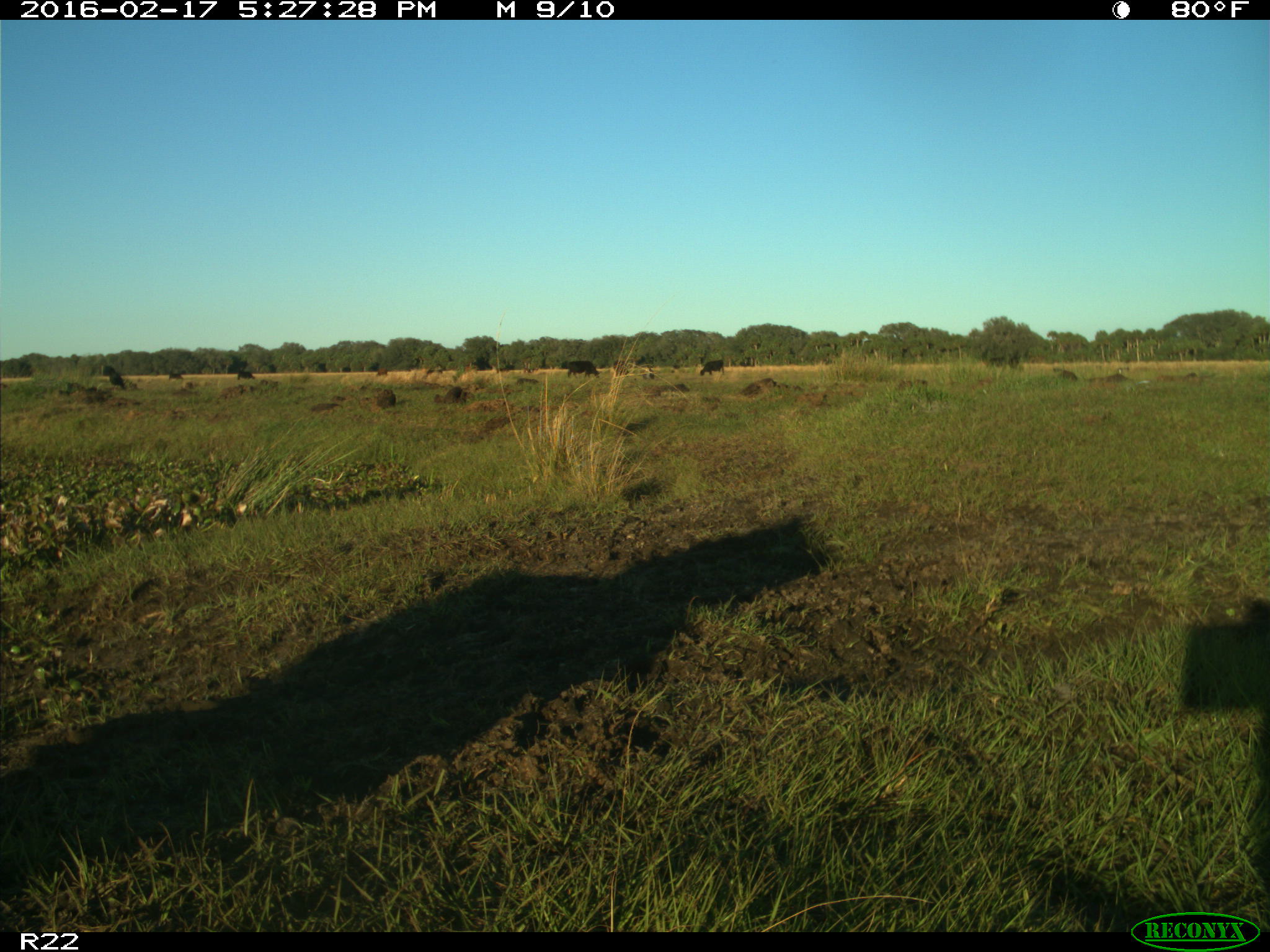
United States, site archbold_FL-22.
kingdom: Animalia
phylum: Chordata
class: Mammalia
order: Artiodactyla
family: Bovidae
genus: Bos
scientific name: Bos taurus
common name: domestic cow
Bos taurus (domestic cow).